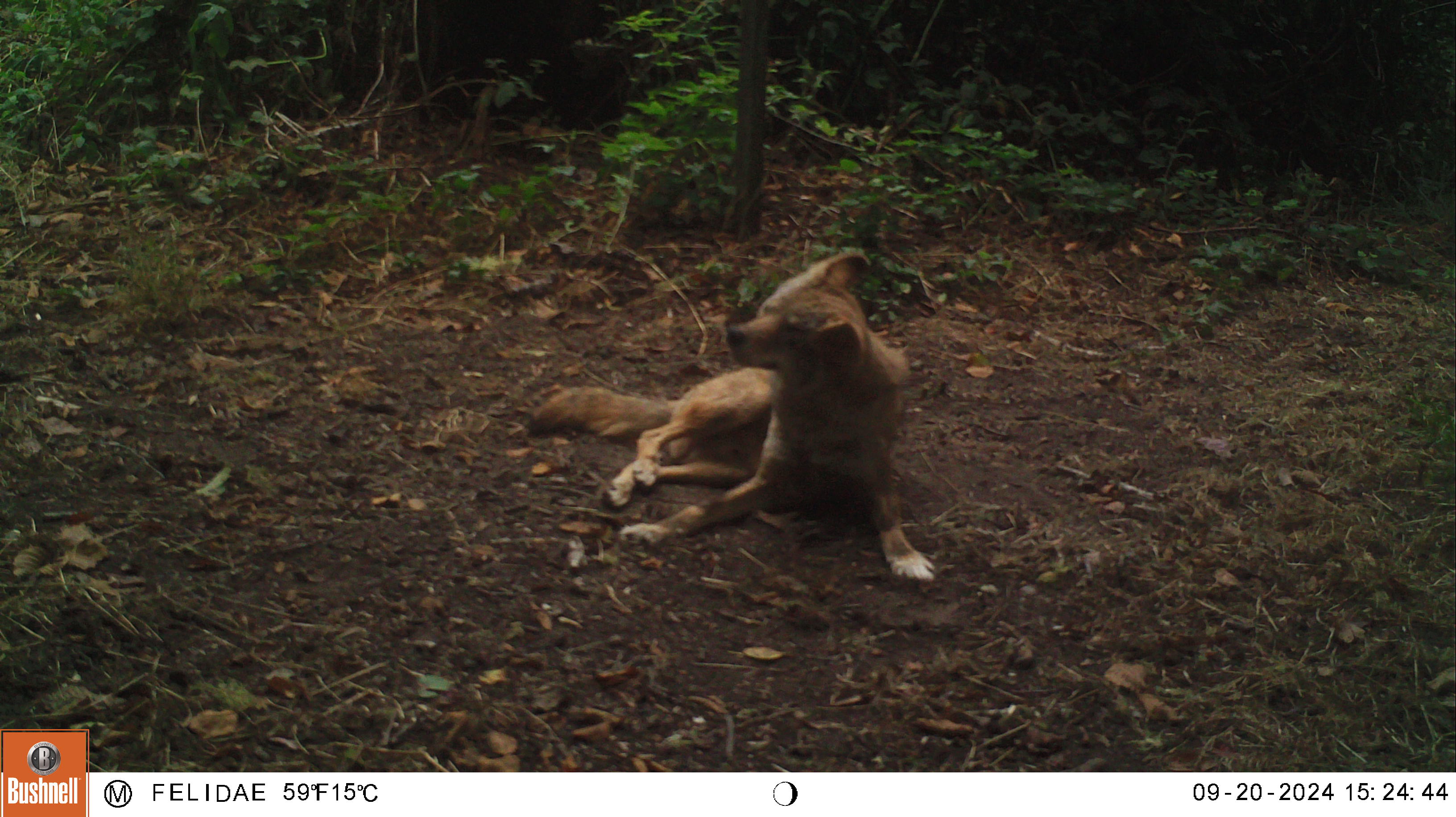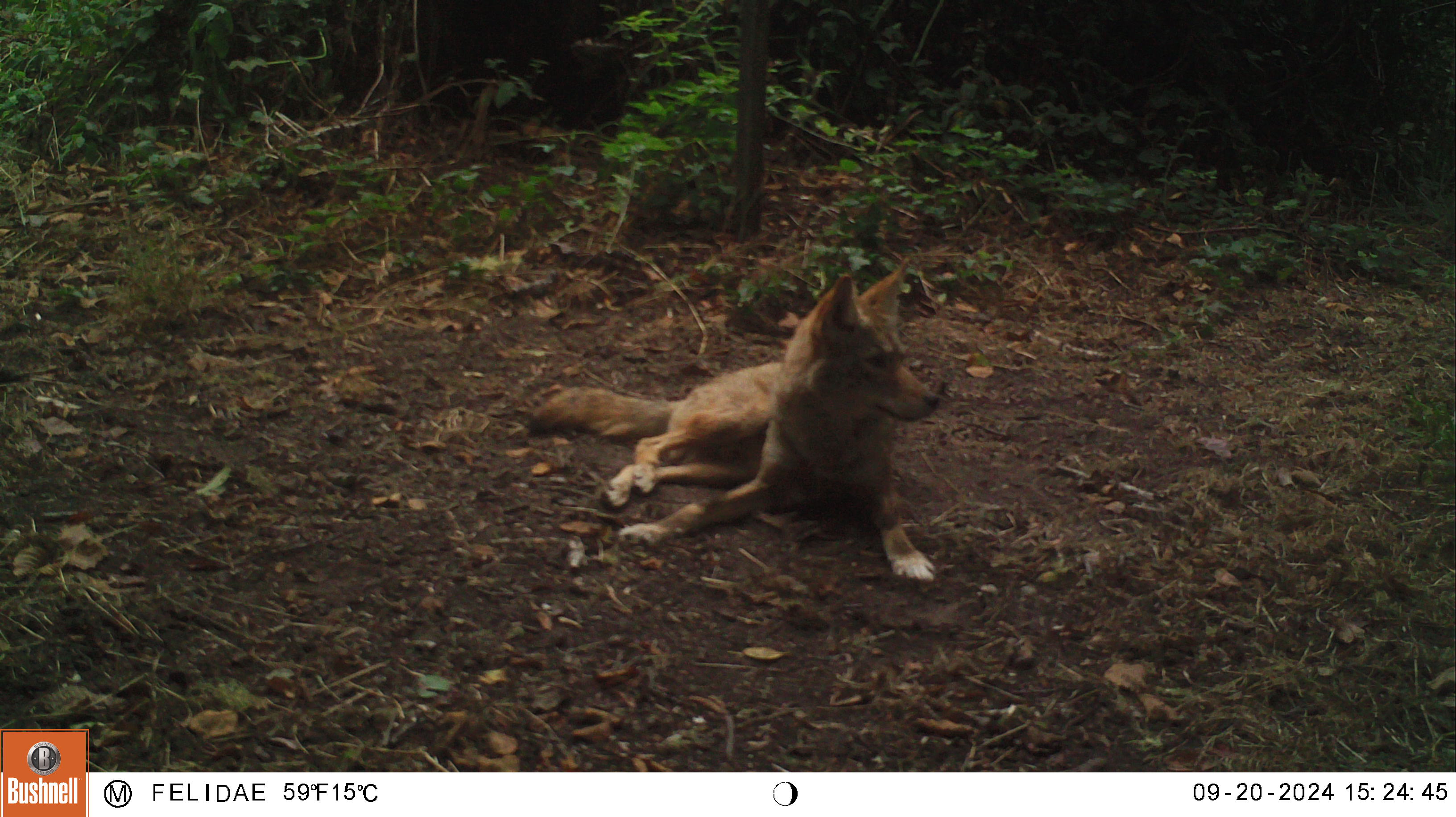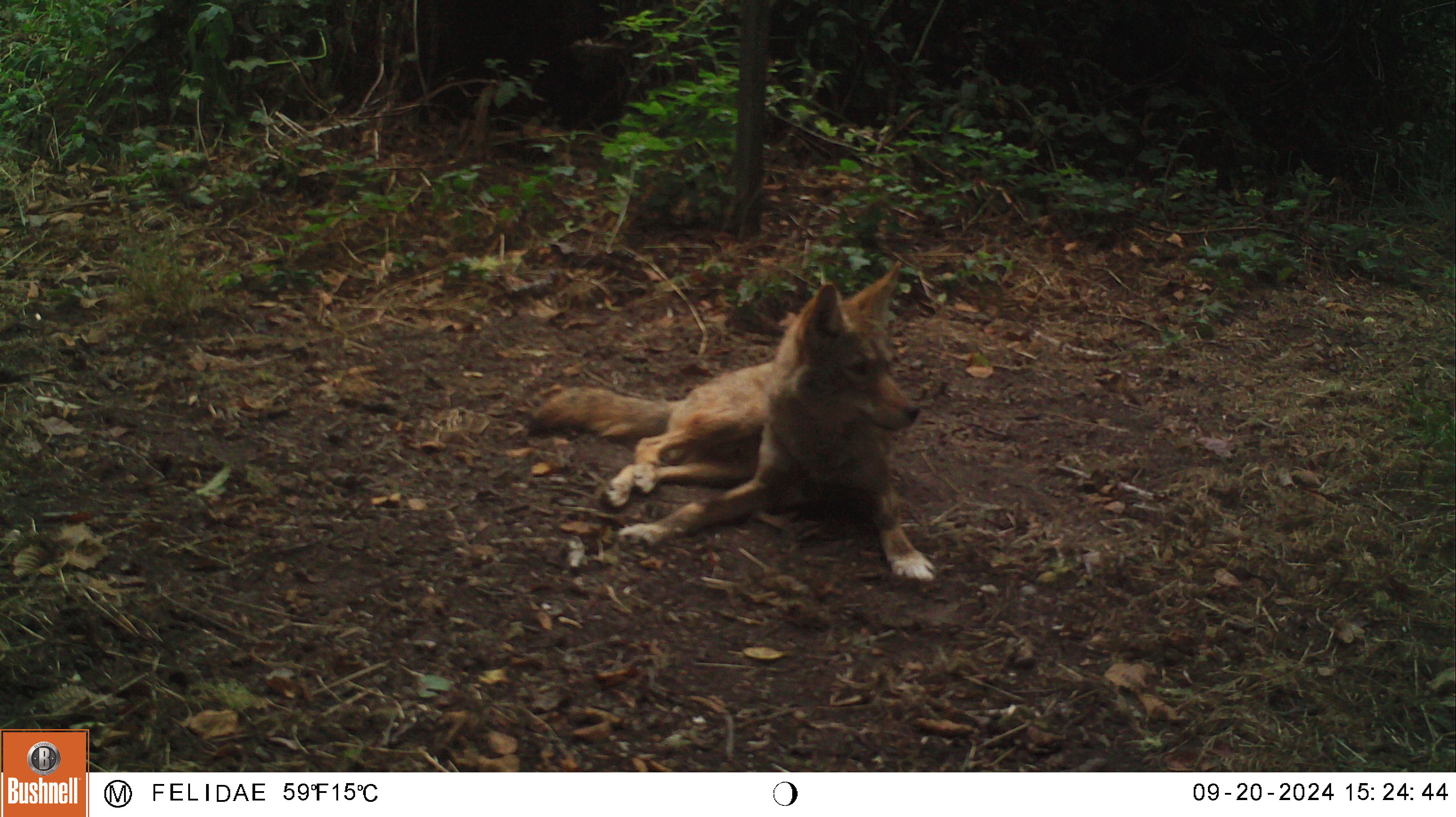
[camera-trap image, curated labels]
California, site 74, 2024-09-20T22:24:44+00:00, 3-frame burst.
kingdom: Animalia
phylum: Chordata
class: Mammalia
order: Carnivora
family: Canidae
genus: Canis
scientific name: Canis latrans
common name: coyote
Coyote (Canis latrans).